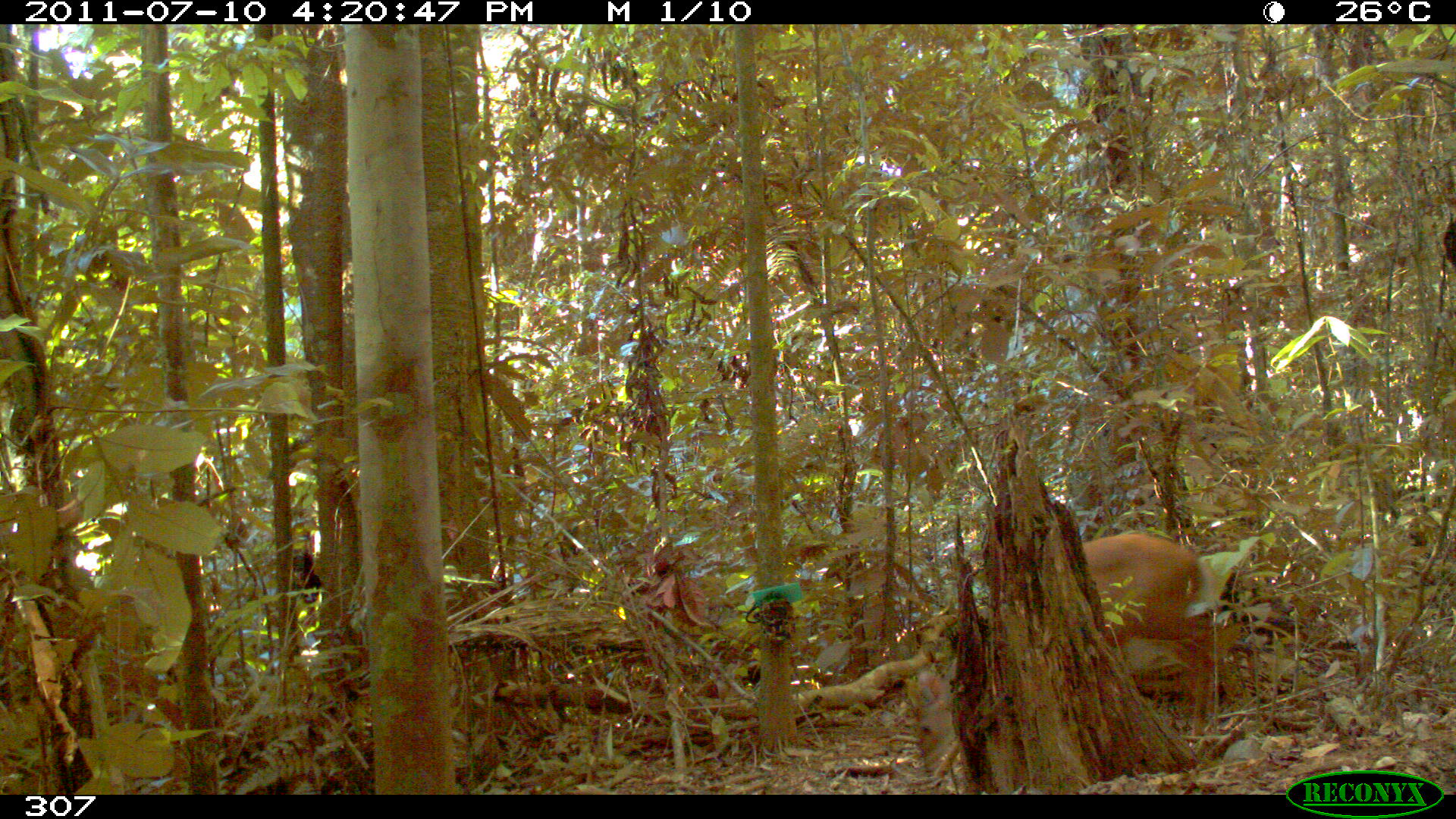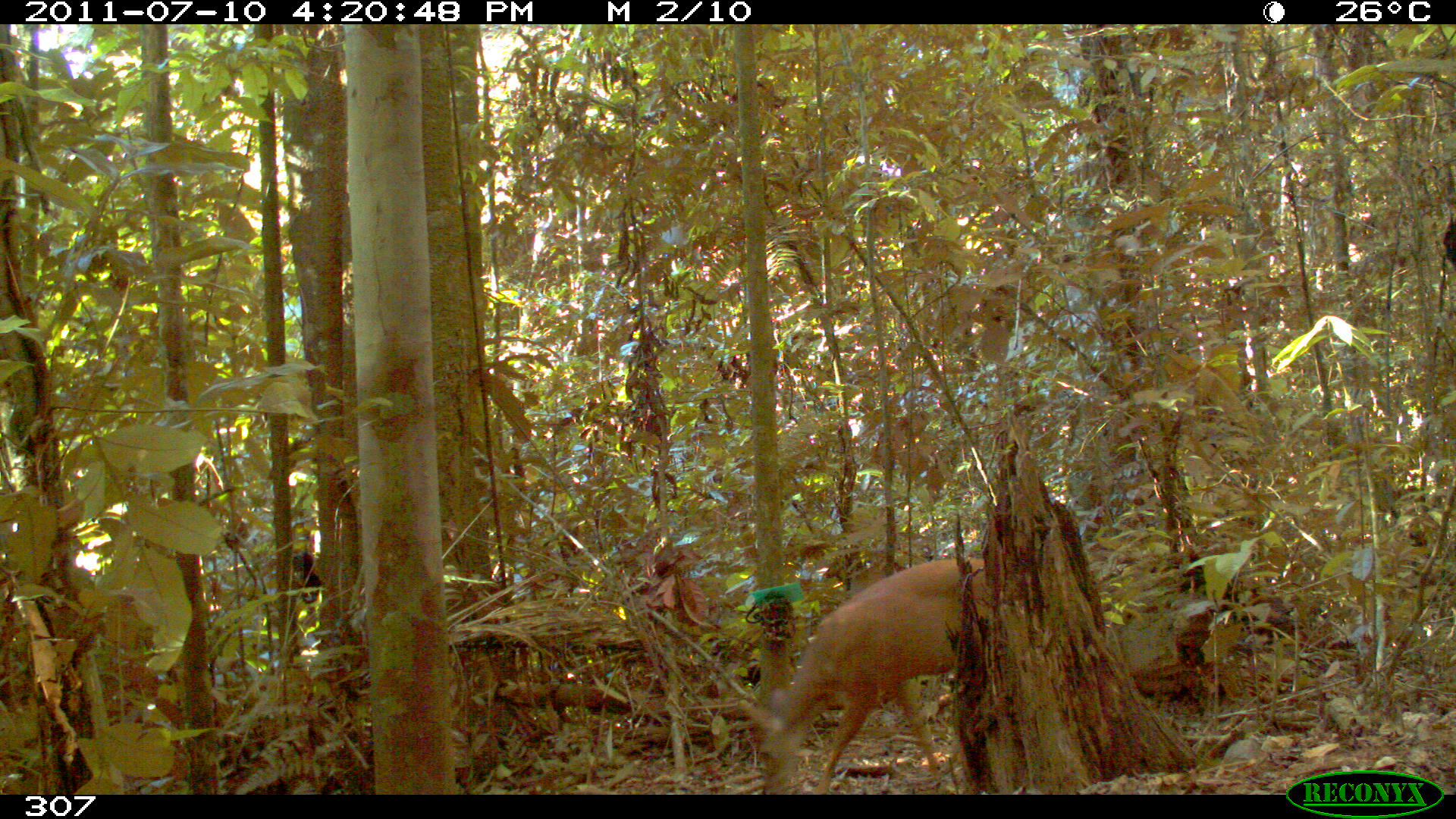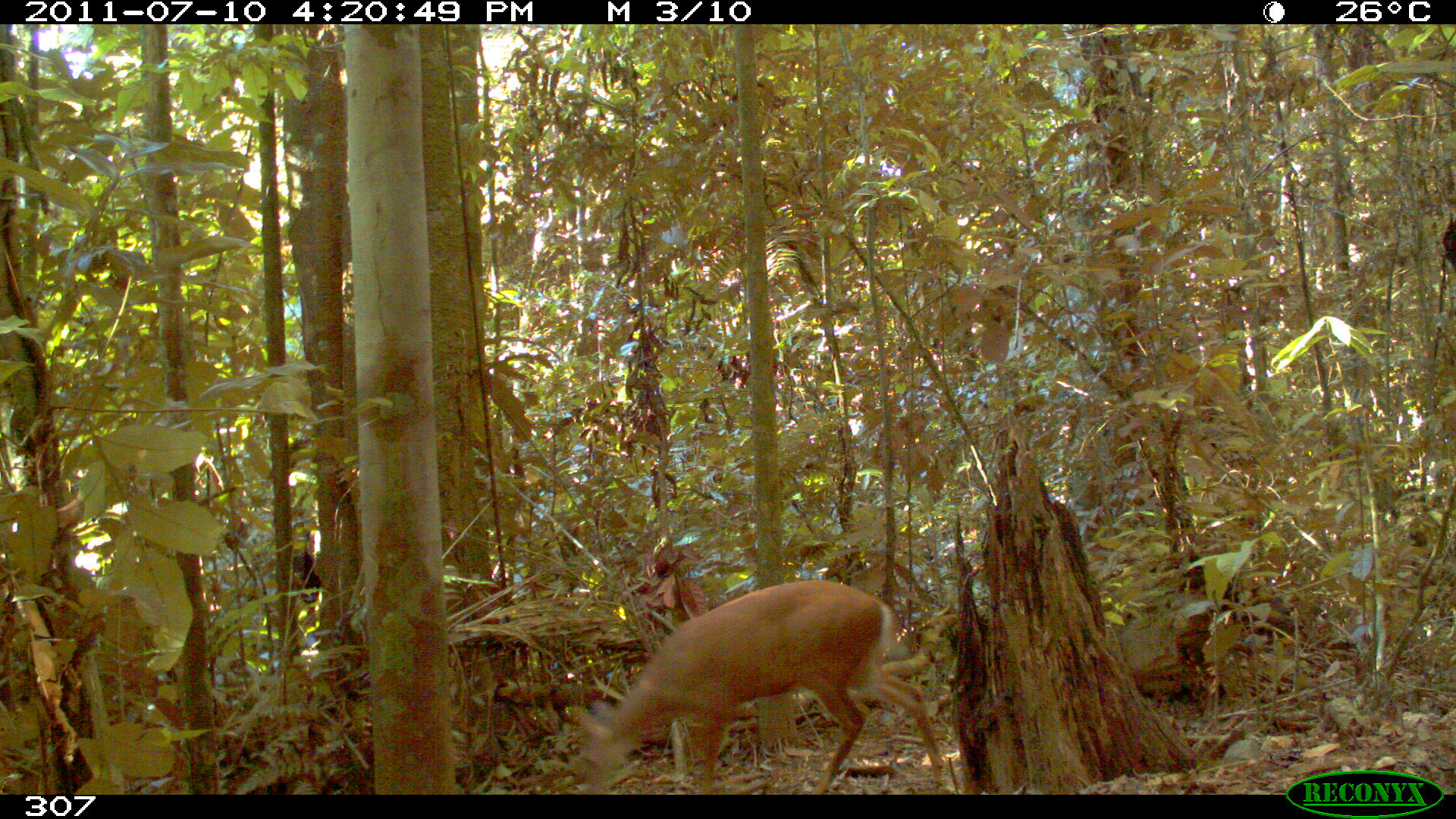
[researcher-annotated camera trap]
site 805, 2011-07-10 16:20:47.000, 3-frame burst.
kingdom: Animalia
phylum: Chordata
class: Mammalia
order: Artiodactyla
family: Cervidae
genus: Mazama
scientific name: Mazama americana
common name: red brocket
Mazama americana (red brocket).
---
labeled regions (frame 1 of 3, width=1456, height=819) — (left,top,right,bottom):
mazama americana: (910,527,1218,773)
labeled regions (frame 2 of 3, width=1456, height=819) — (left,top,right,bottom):
mazama americana: (736,554,989,790)